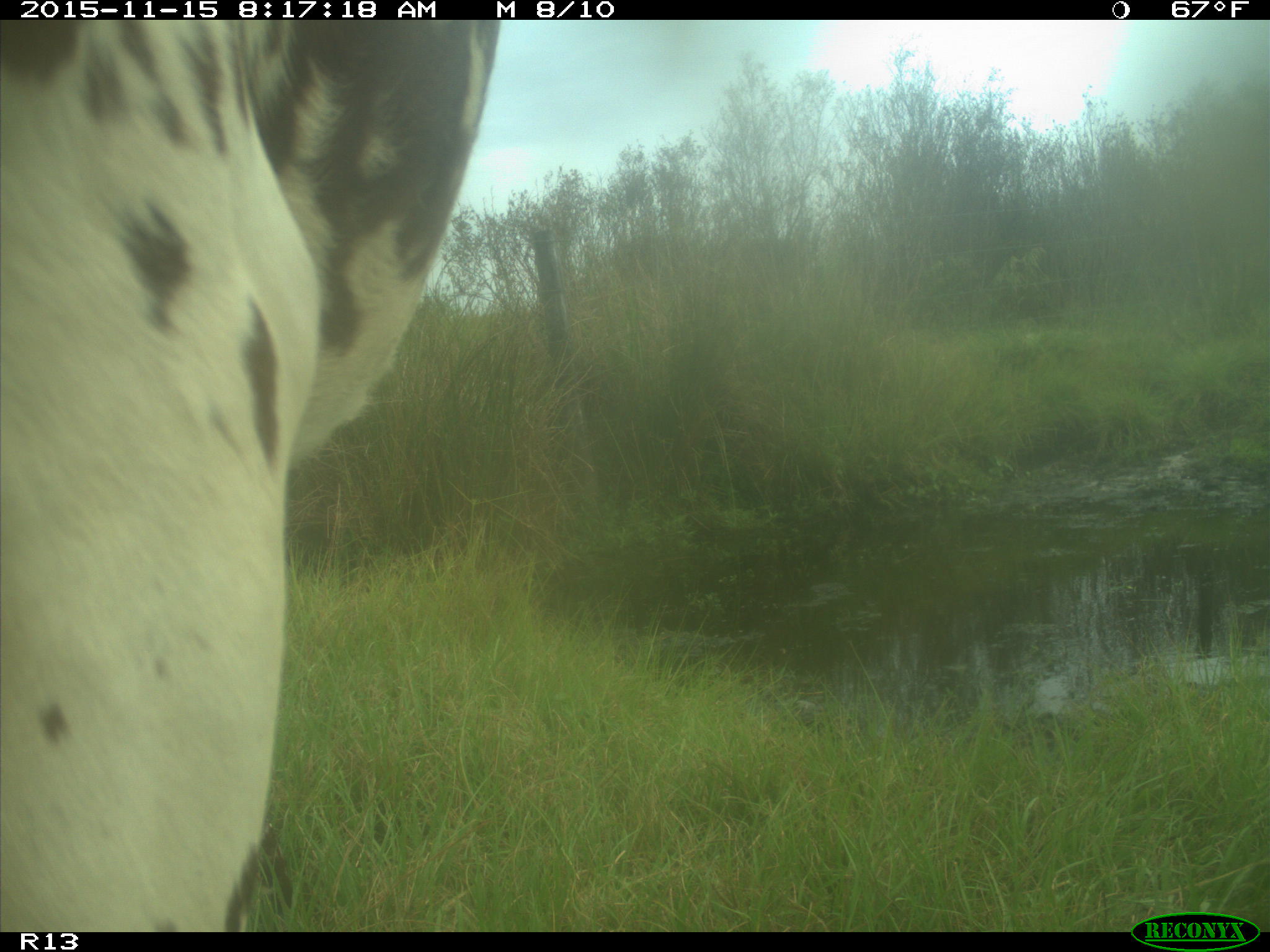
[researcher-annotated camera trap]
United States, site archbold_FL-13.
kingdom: Animalia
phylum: Chordata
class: Mammalia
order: Artiodactyla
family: Bovidae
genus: Bos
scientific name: Bos taurus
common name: domestic cow